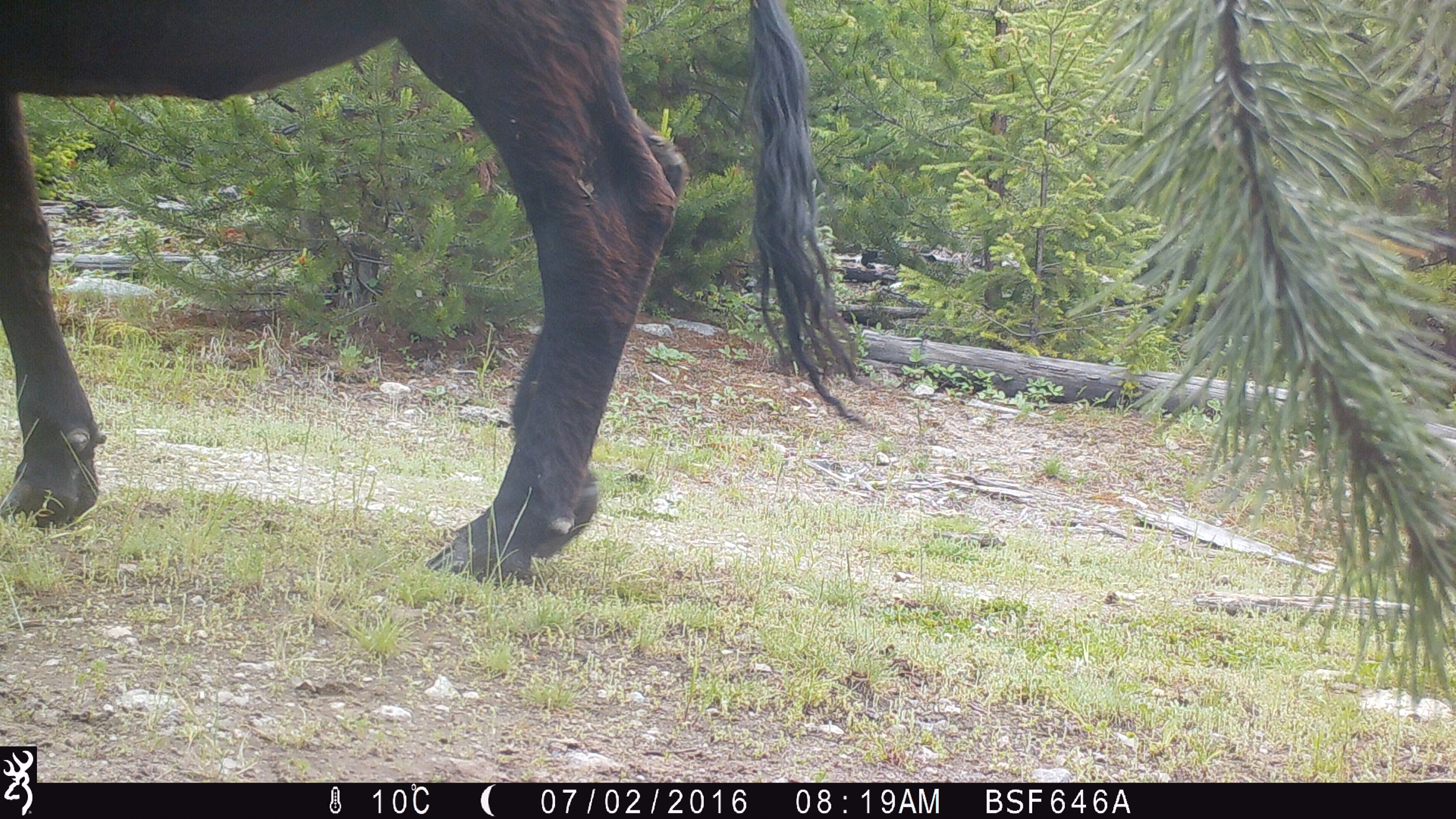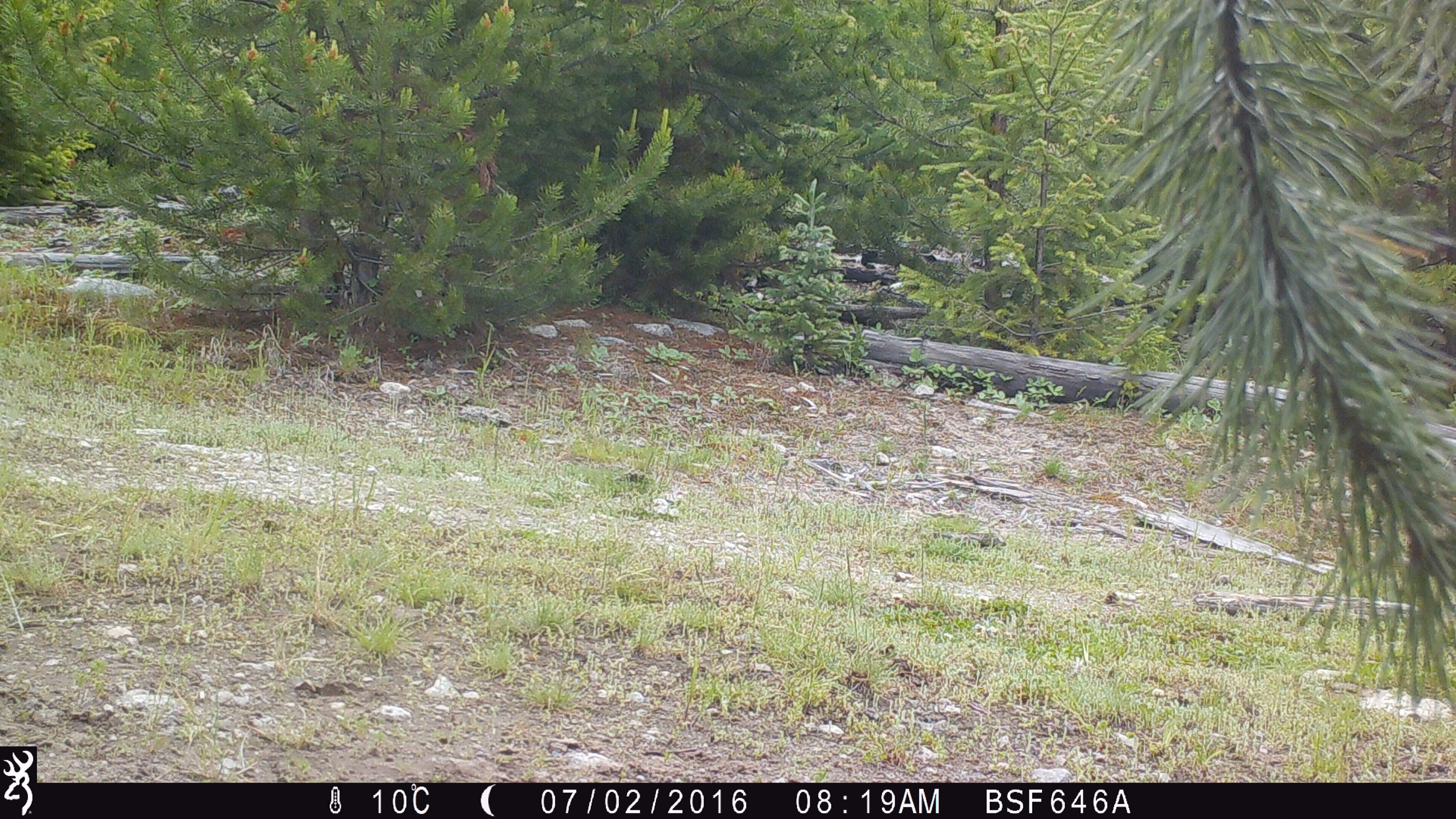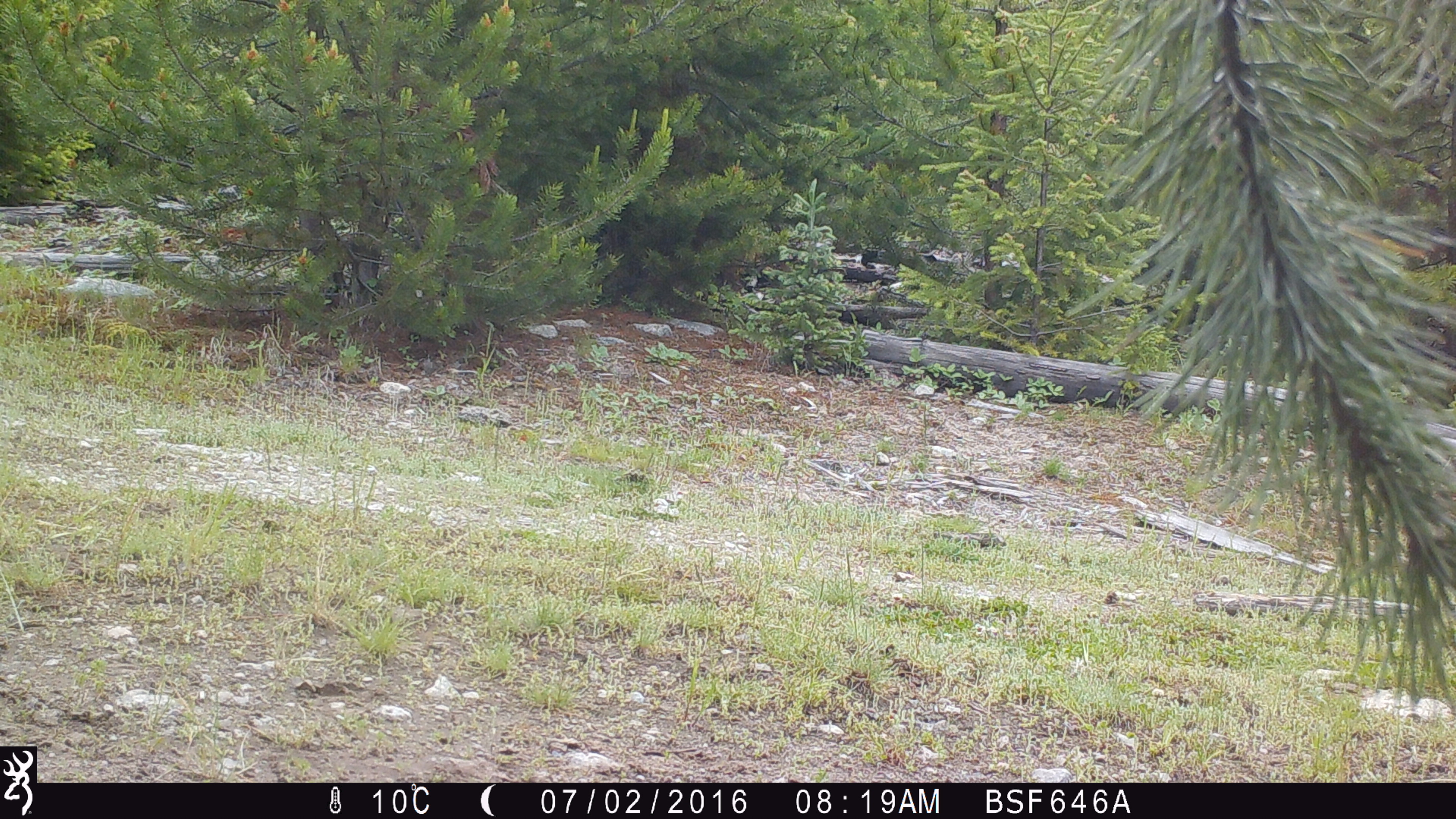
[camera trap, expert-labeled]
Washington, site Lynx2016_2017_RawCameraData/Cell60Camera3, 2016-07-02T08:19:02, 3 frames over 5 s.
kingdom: Animalia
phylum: Chordata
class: Mammalia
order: Artiodactyla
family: Bovidae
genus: Bos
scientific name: Bos taurus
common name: domestic cattle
Domestic cattle (Bos taurus). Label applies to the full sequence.